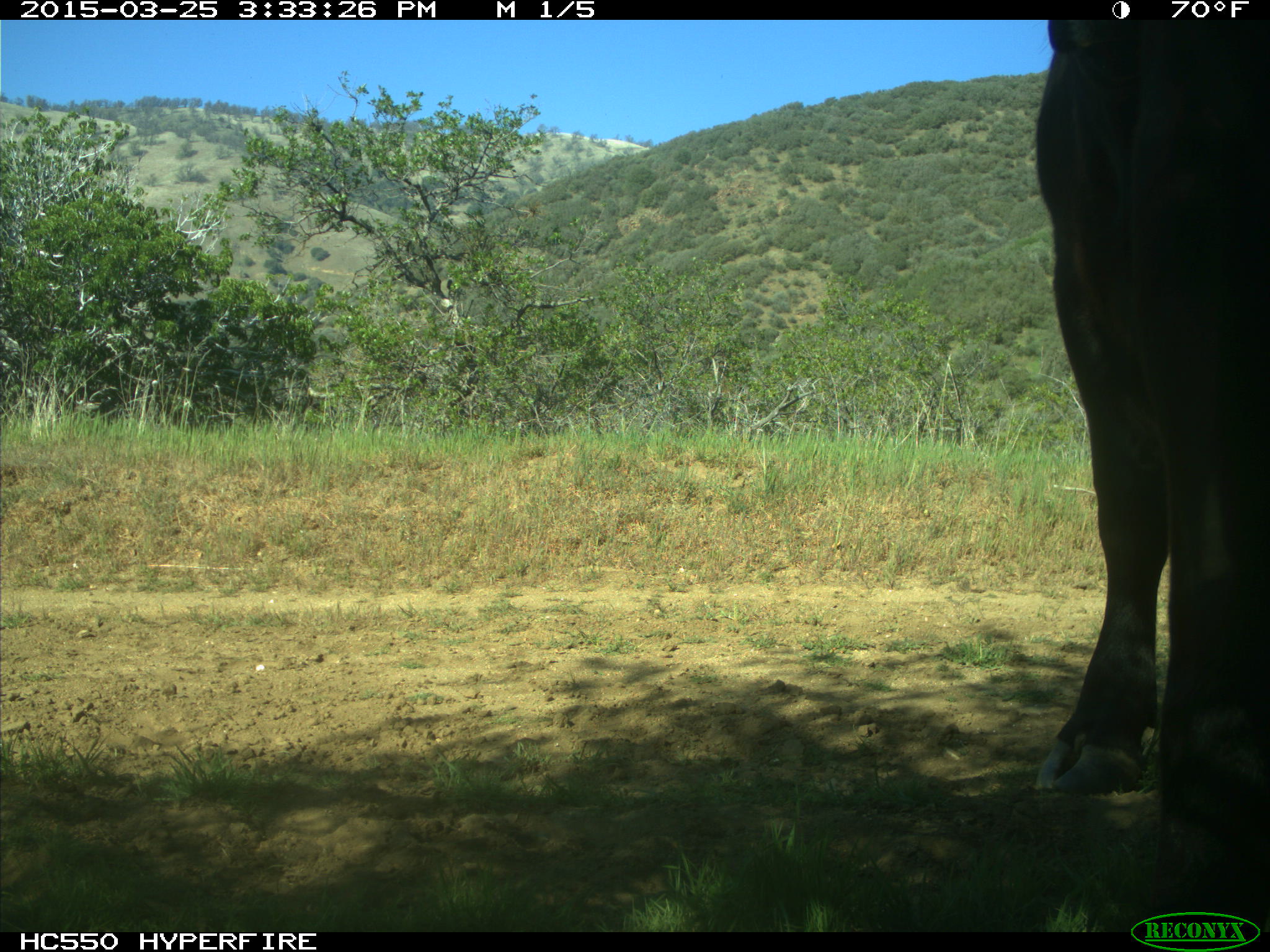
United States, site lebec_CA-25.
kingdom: Animalia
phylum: Chordata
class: Mammalia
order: Artiodactyla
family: Bovidae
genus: Bos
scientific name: Bos taurus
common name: domestic cow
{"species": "Bos taurus (domestic cow)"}